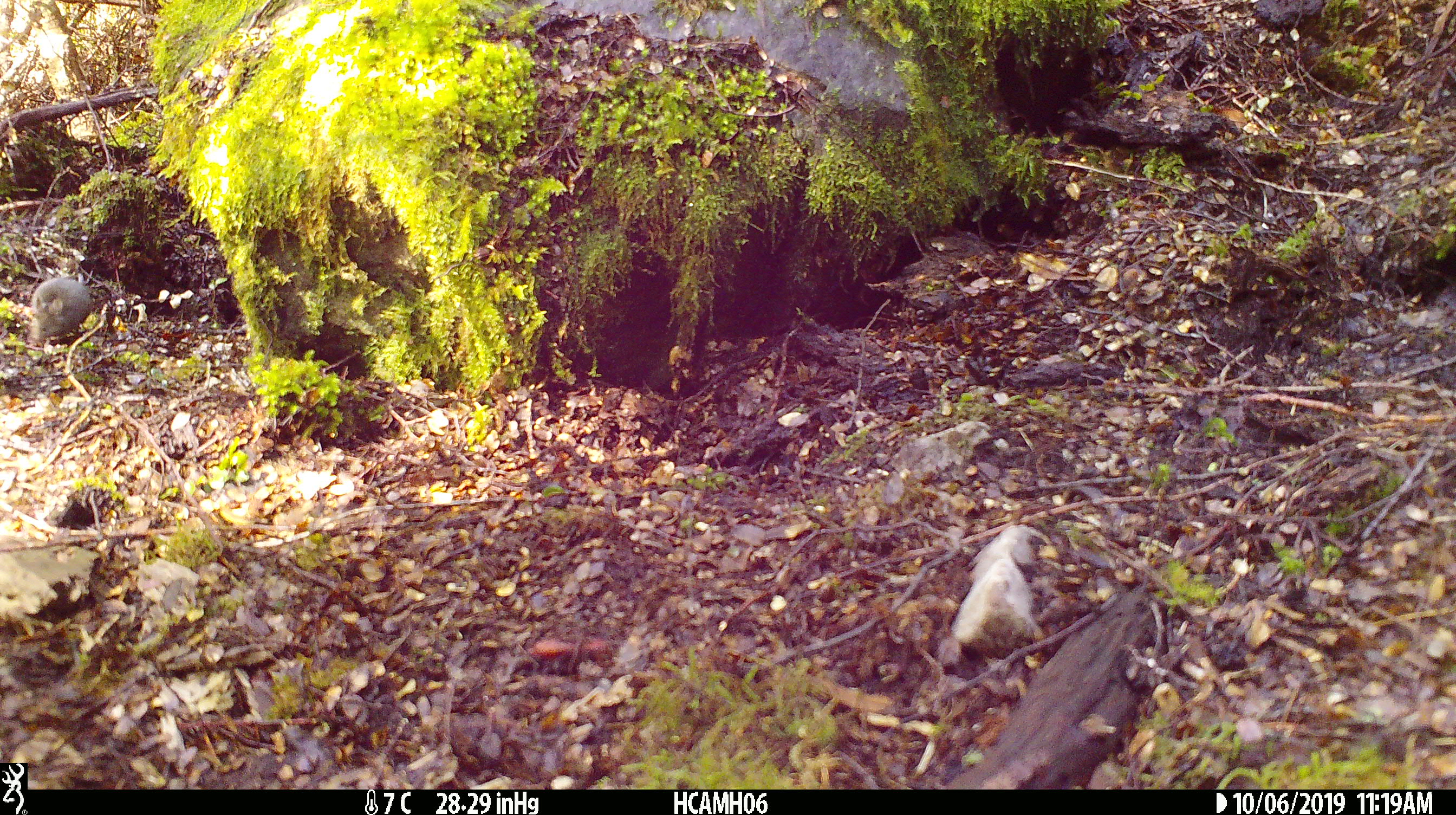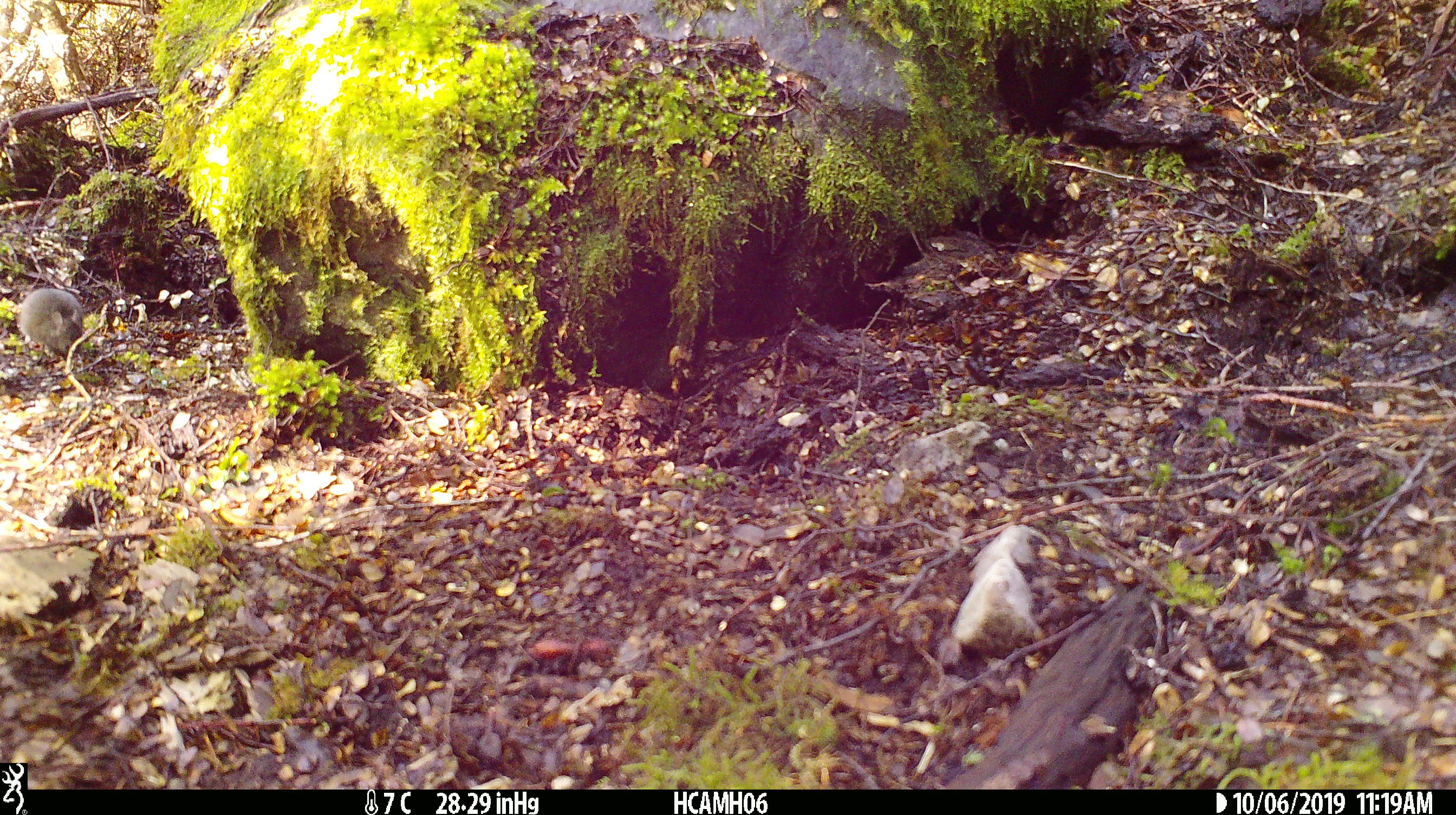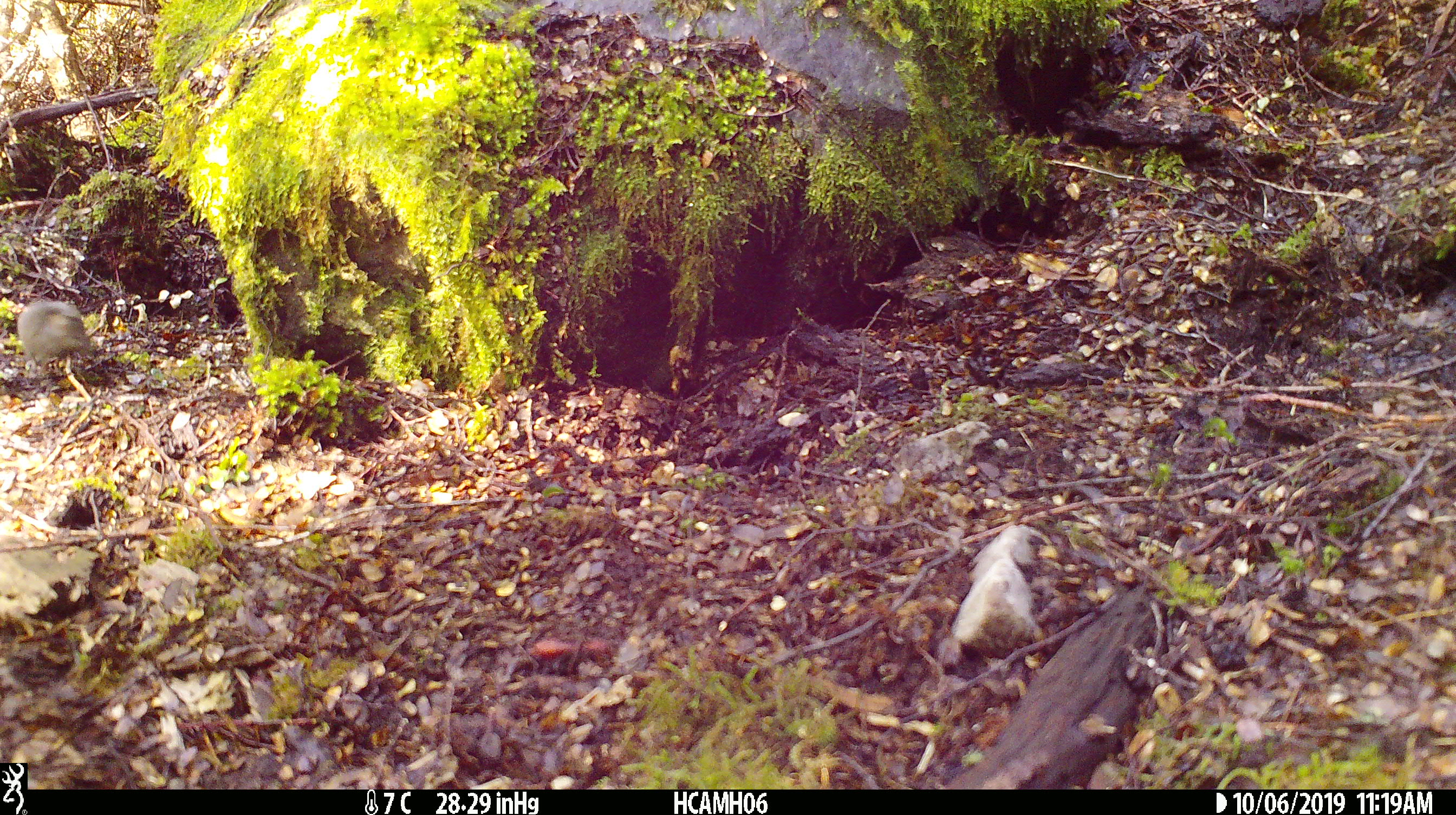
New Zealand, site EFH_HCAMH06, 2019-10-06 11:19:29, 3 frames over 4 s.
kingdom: Animalia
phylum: Chordata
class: Mammalia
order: Rodentia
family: Muridae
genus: Mus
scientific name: Mus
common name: mouse